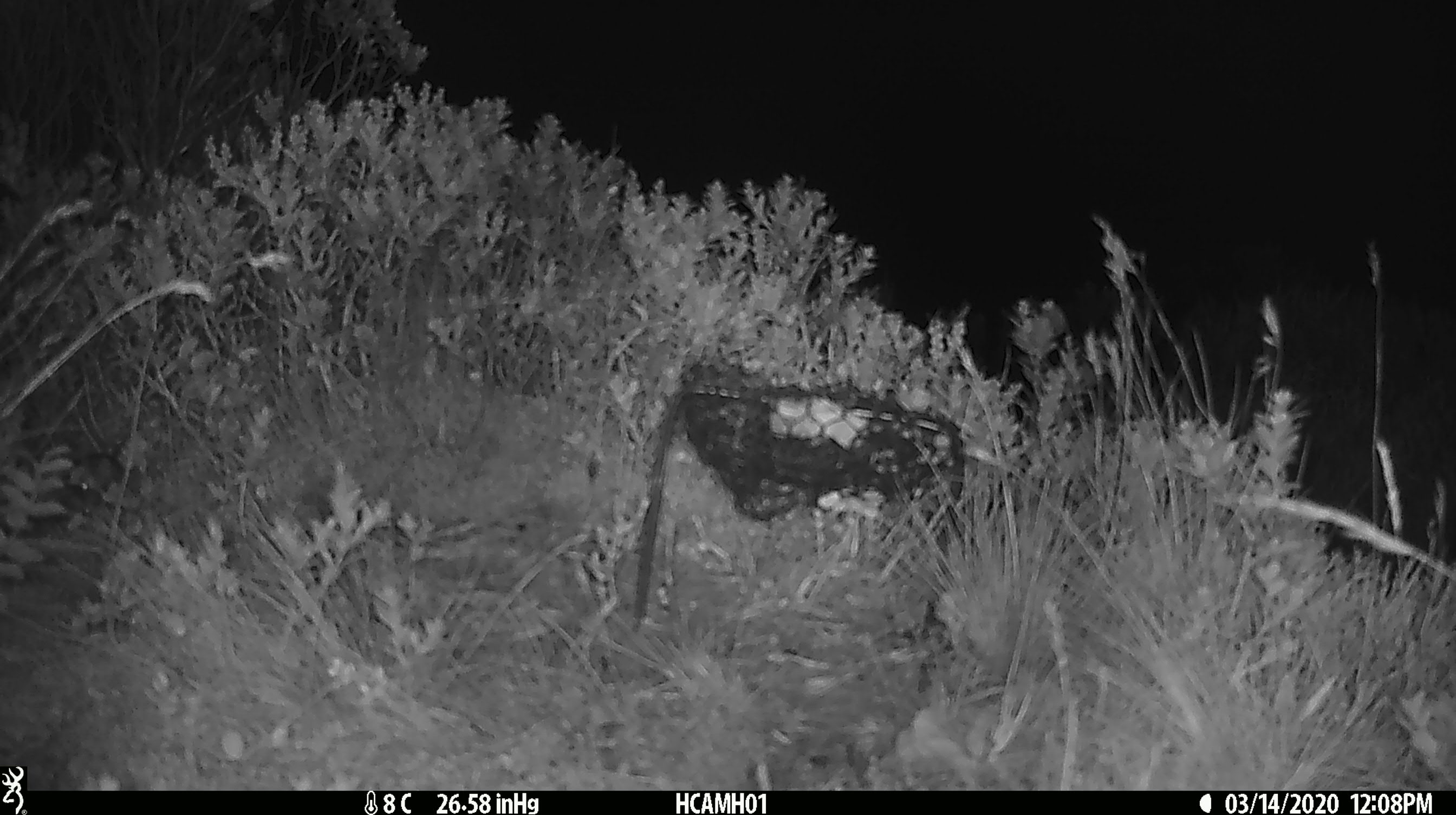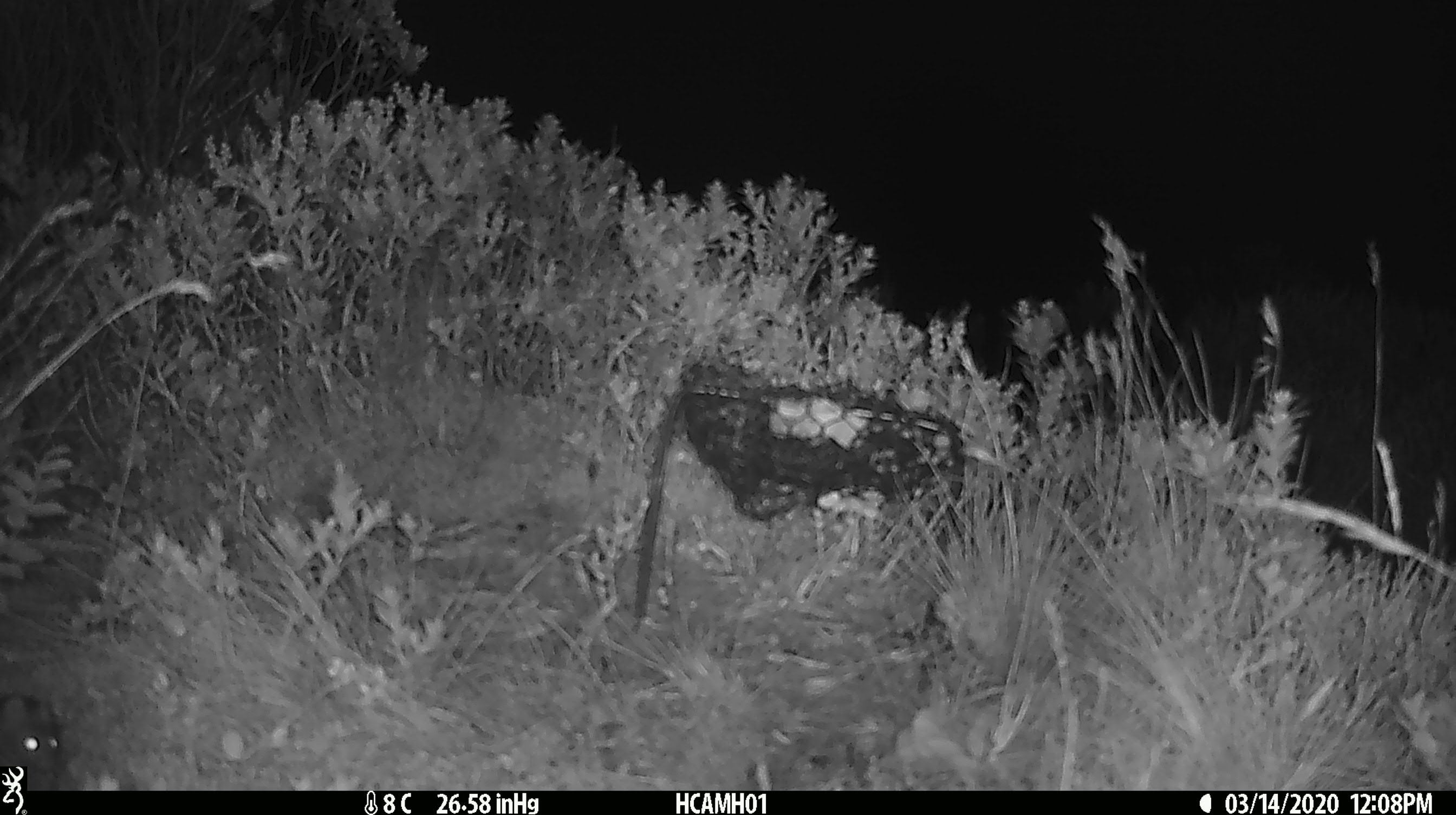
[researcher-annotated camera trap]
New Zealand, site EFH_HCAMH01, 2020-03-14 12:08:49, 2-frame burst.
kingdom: Animalia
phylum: Chordata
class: Mammalia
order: Rodentia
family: Muridae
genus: Mus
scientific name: Mus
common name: mouse